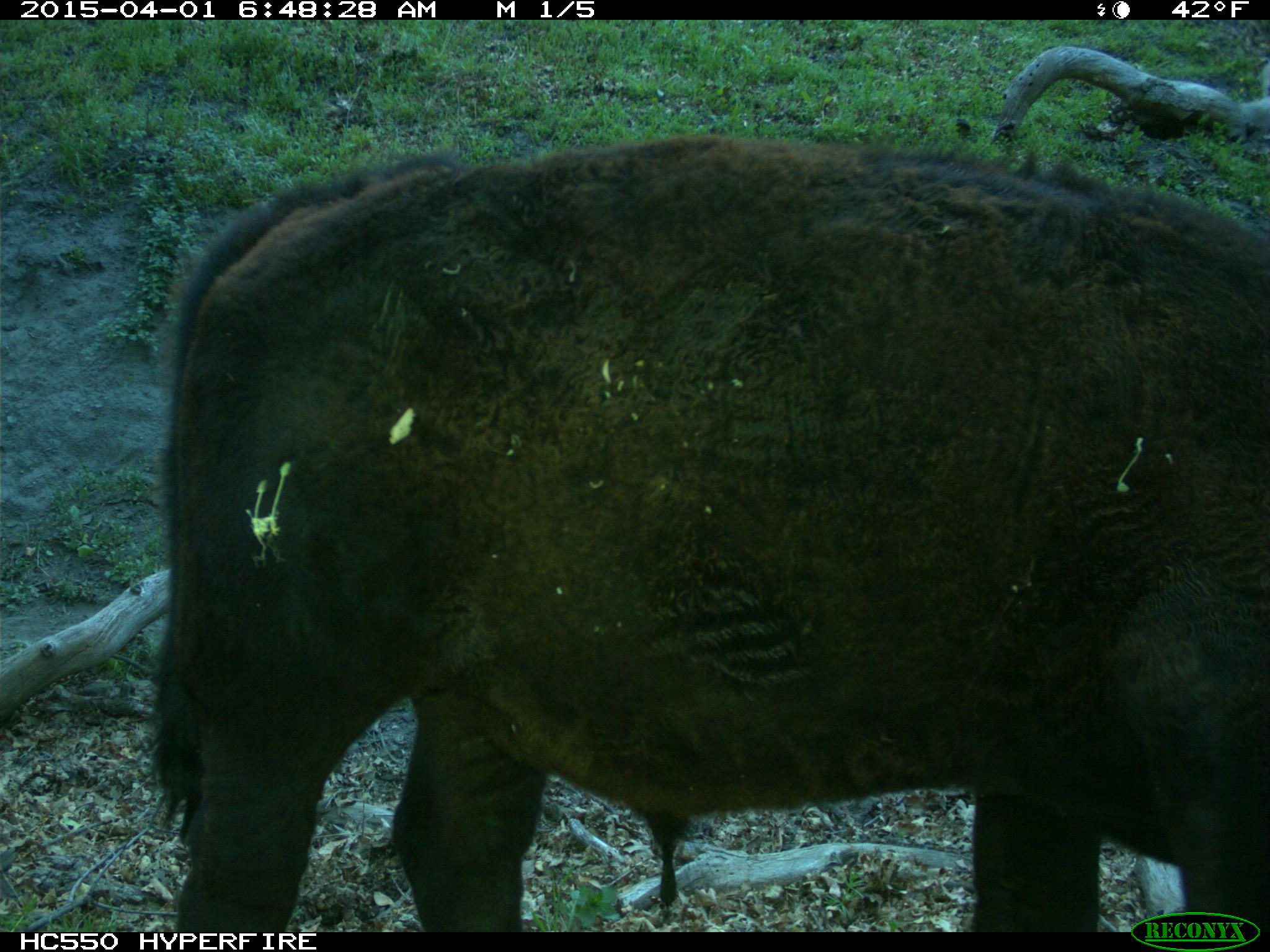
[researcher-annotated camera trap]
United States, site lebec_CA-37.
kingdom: Animalia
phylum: Chordata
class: Mammalia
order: Artiodactyla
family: Bovidae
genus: Bos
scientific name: Bos taurus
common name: domestic cow